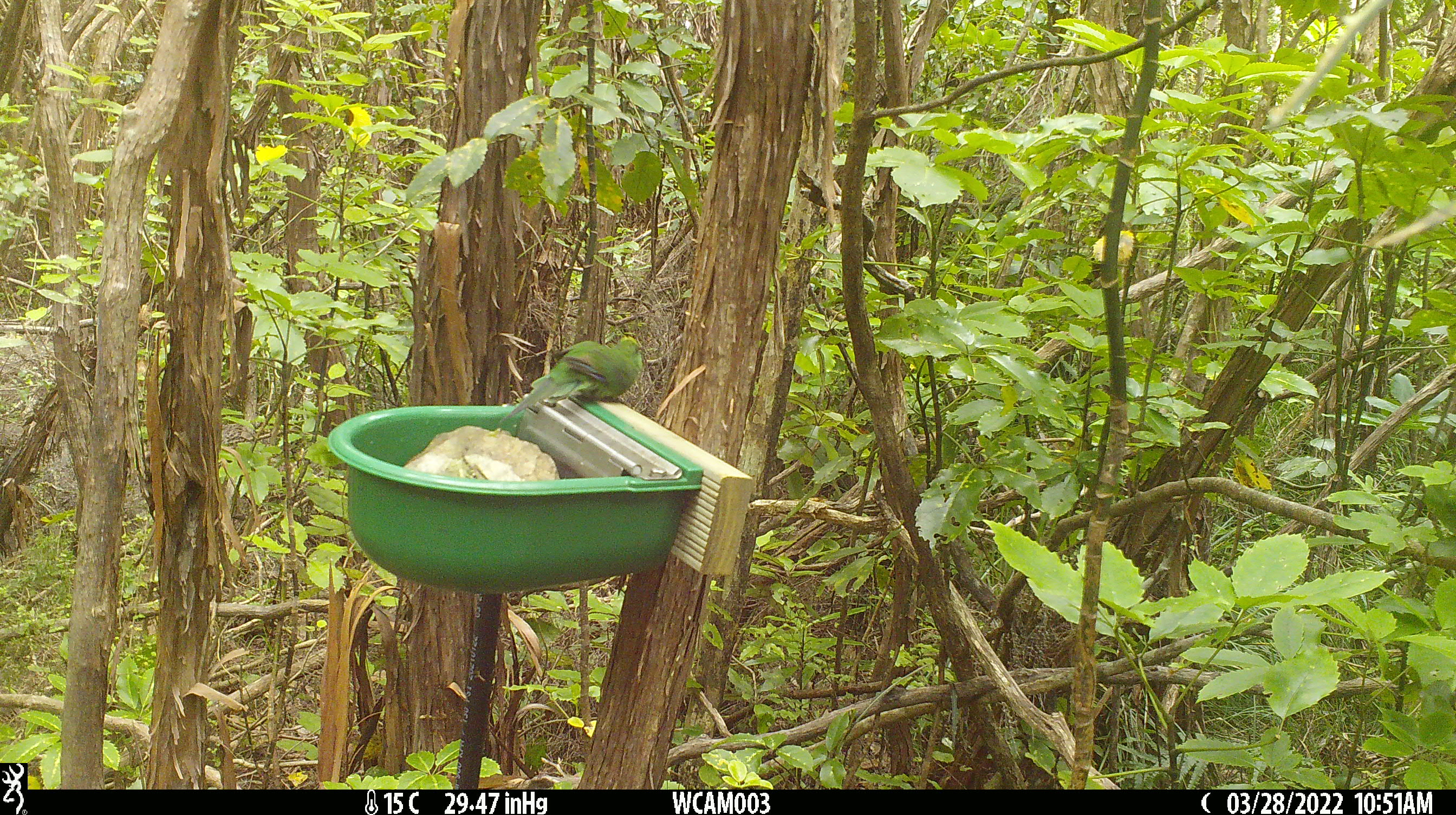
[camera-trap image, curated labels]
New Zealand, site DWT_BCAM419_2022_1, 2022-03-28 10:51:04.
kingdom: Animalia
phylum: Chordata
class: Aves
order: Psittaciformes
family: Psittaculidae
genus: Cyanoramphus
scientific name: Cyanoramphus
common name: parakeet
Parakeet (Cyanoramphus).